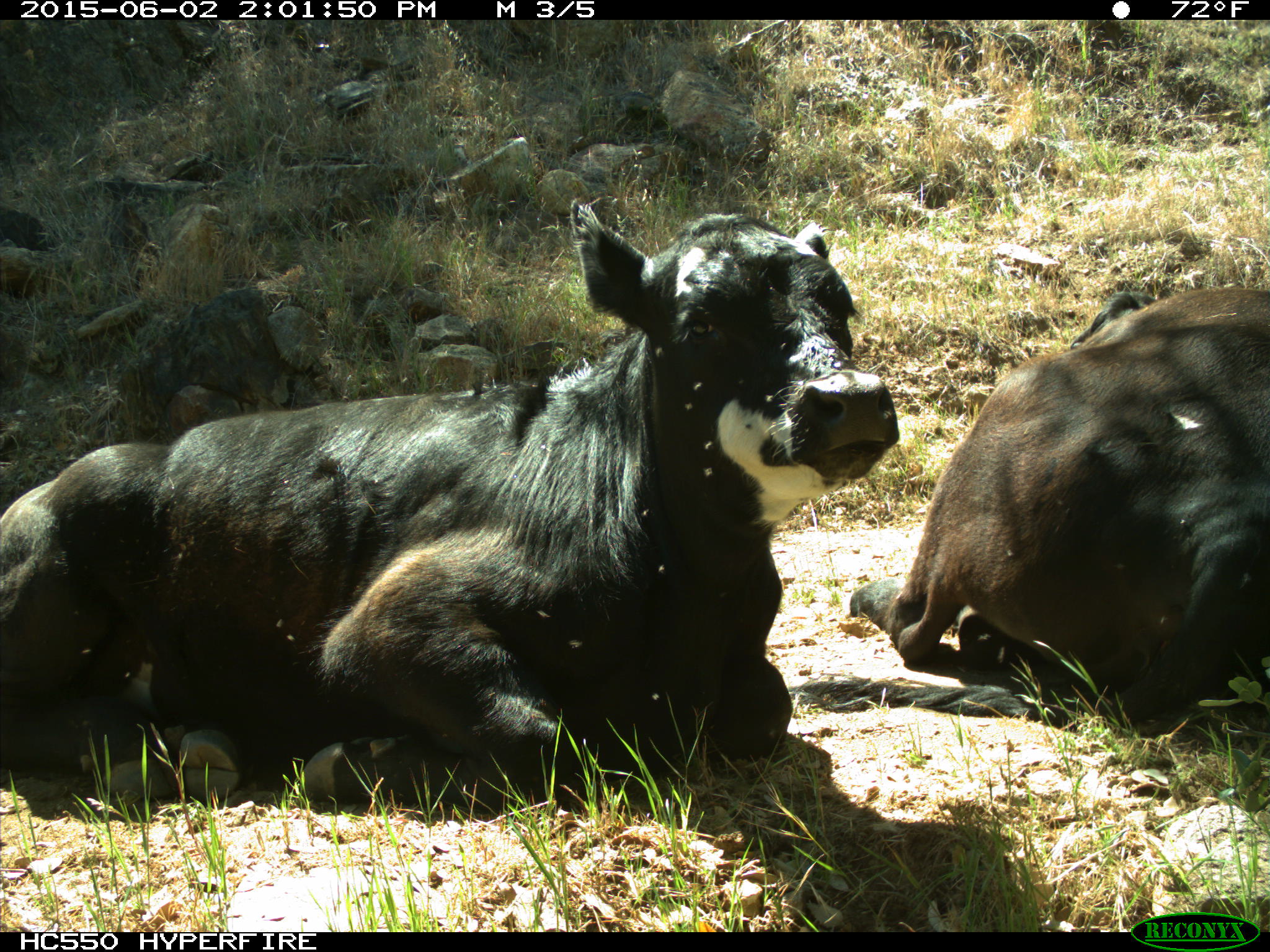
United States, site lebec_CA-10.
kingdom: Animalia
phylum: Chordata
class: Mammalia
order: Artiodactyla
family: Bovidae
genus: Bos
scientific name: Bos taurus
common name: domestic cow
Bos taurus (domestic cow).